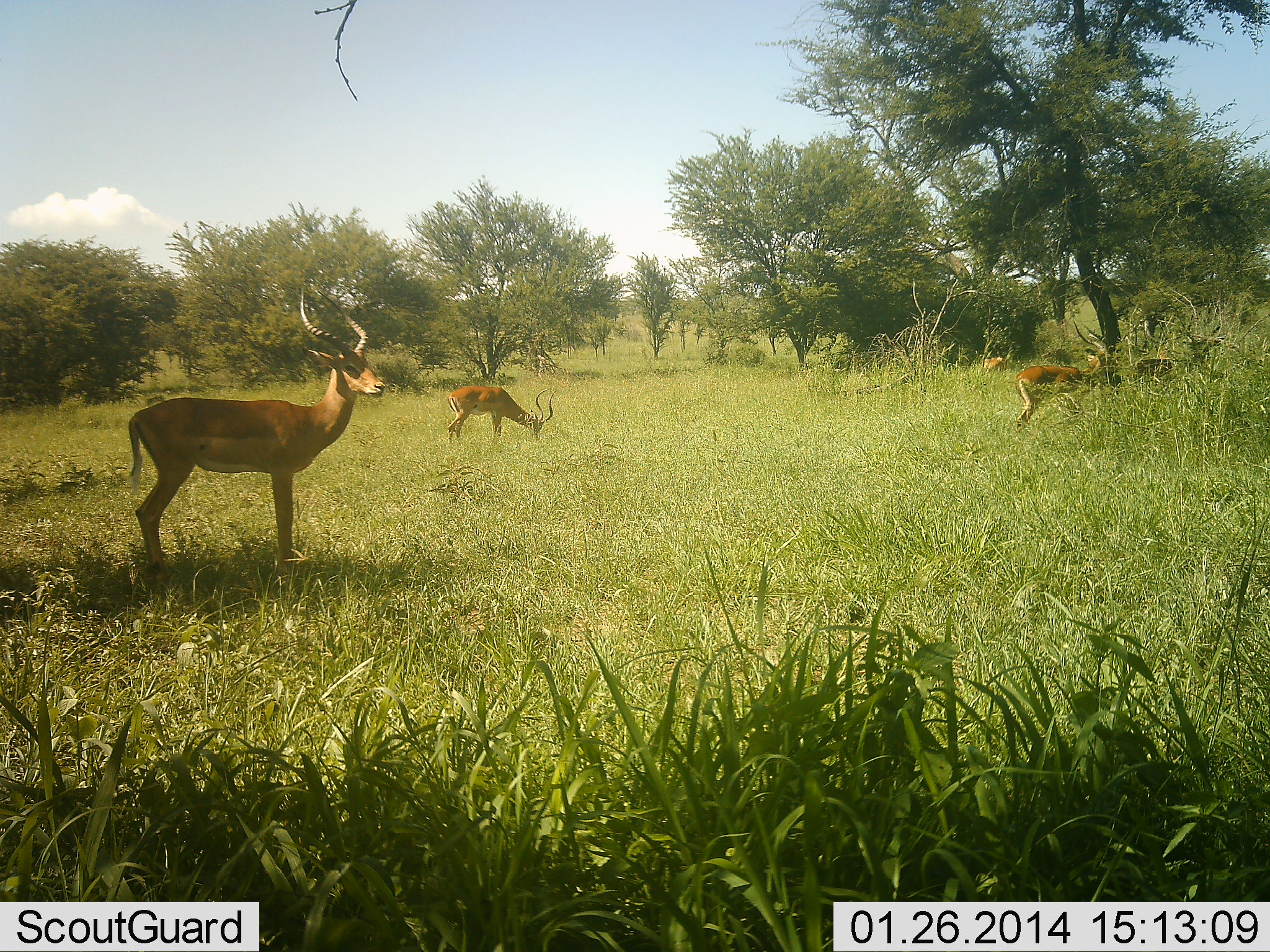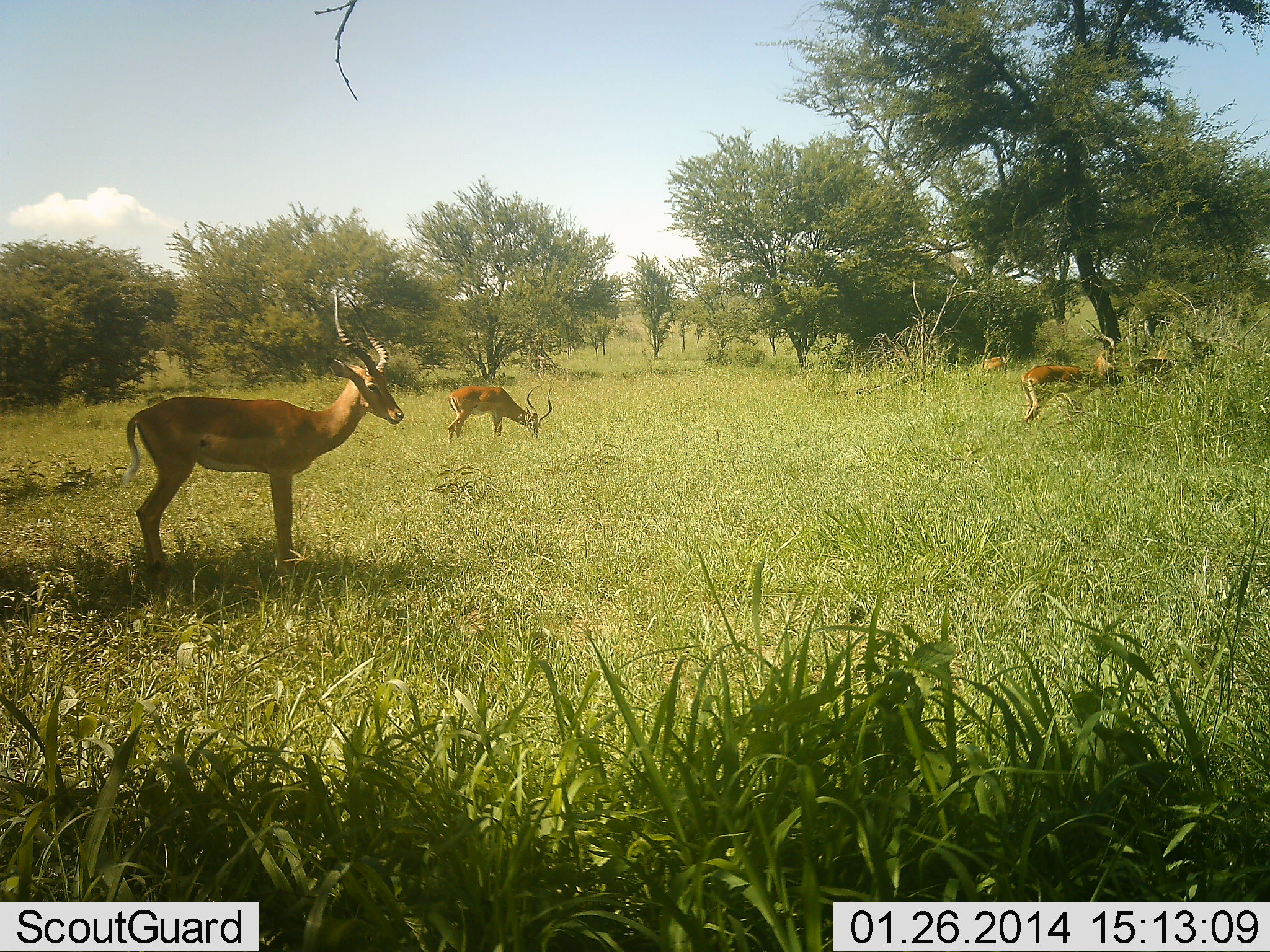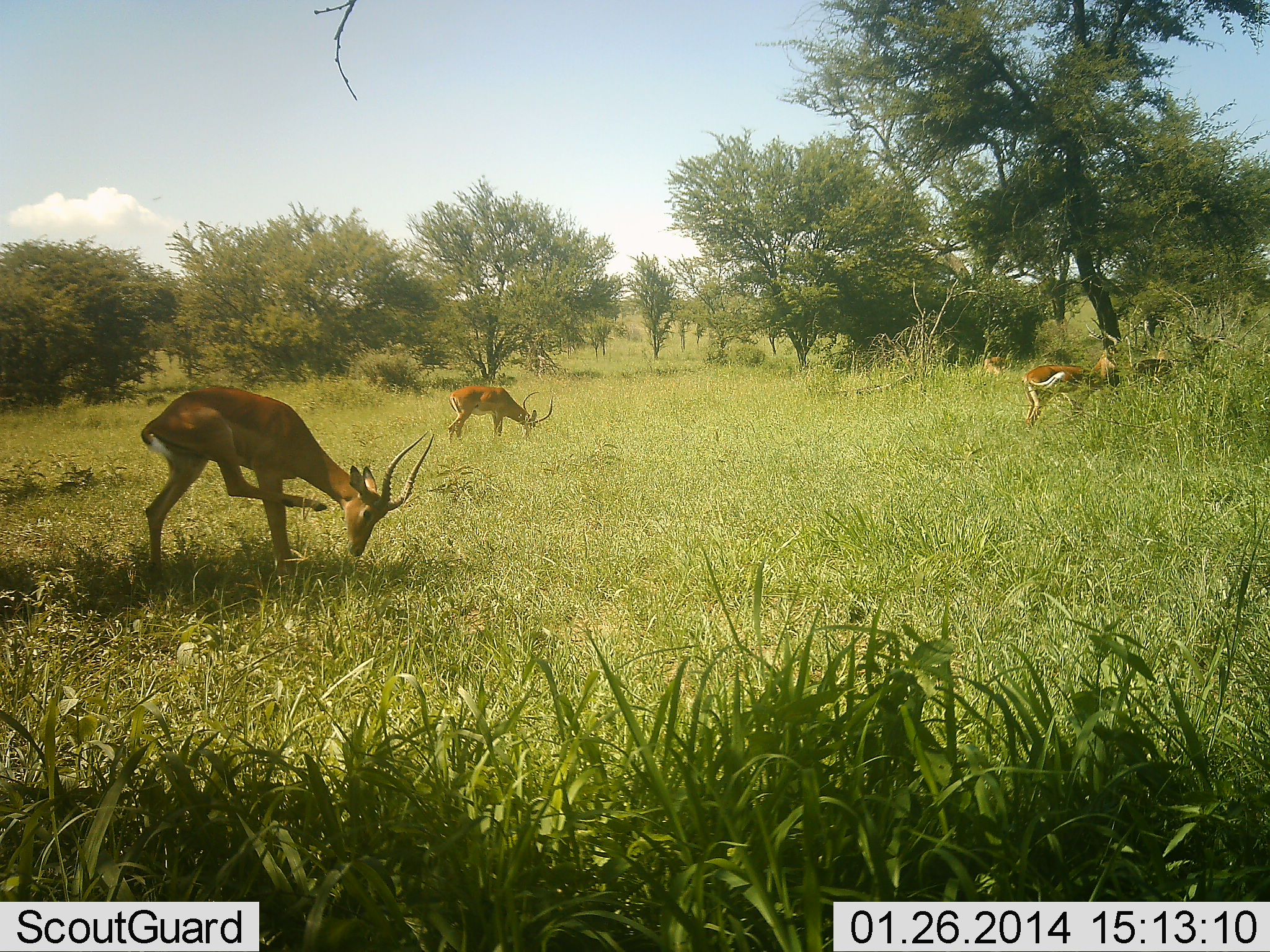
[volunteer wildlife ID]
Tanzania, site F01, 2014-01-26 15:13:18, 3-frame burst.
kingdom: Animalia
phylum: Chordata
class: Mammalia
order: Artiodactyla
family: Bovidae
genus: Aepyceros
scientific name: Aepyceros melampus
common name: impala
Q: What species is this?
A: Impala (Aepyceros melampus).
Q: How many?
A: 5.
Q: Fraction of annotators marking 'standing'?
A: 70%.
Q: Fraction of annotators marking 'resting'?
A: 0%.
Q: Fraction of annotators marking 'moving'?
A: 10%.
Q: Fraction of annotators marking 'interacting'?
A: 0%.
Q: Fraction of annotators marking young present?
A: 0%.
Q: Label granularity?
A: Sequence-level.